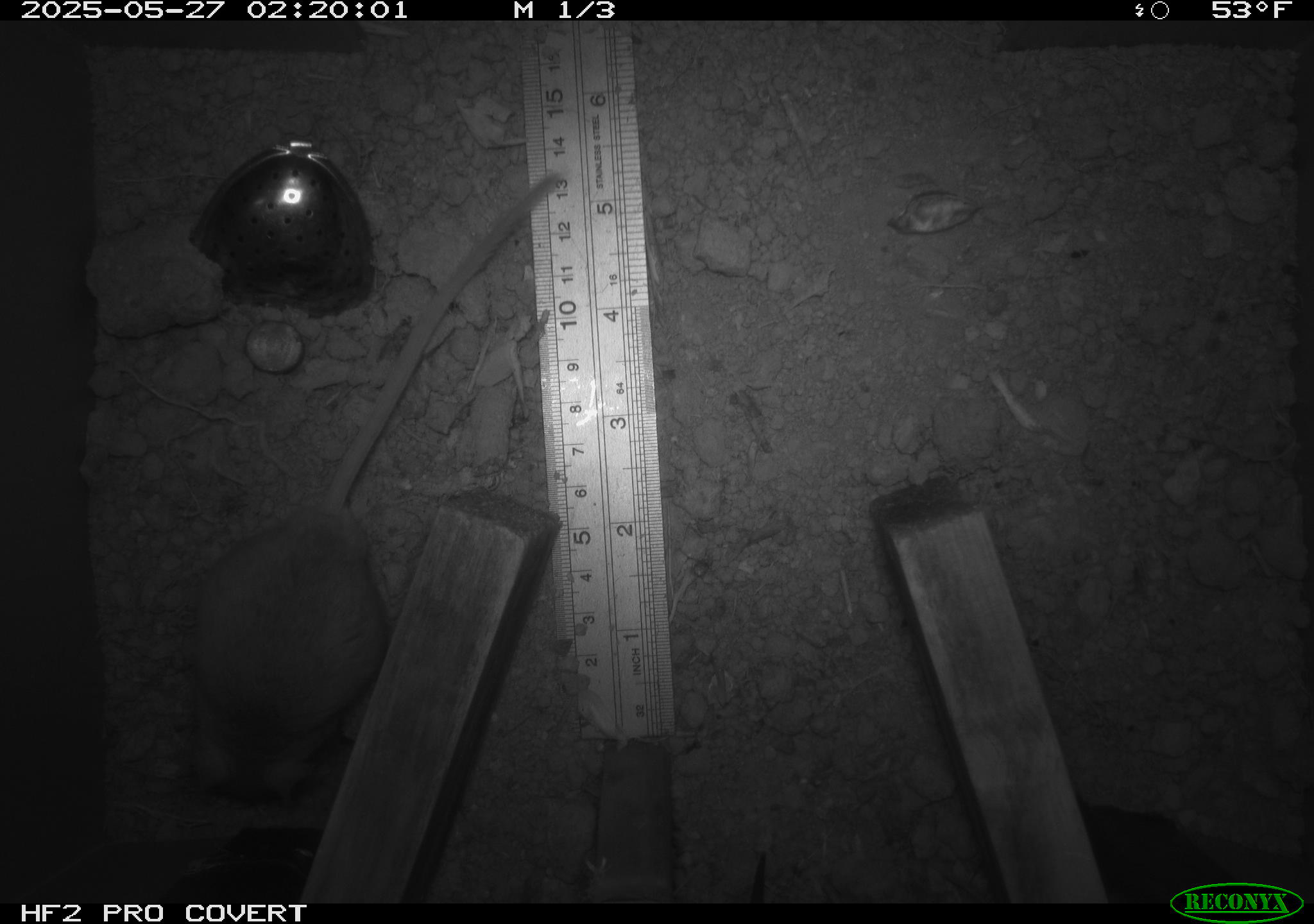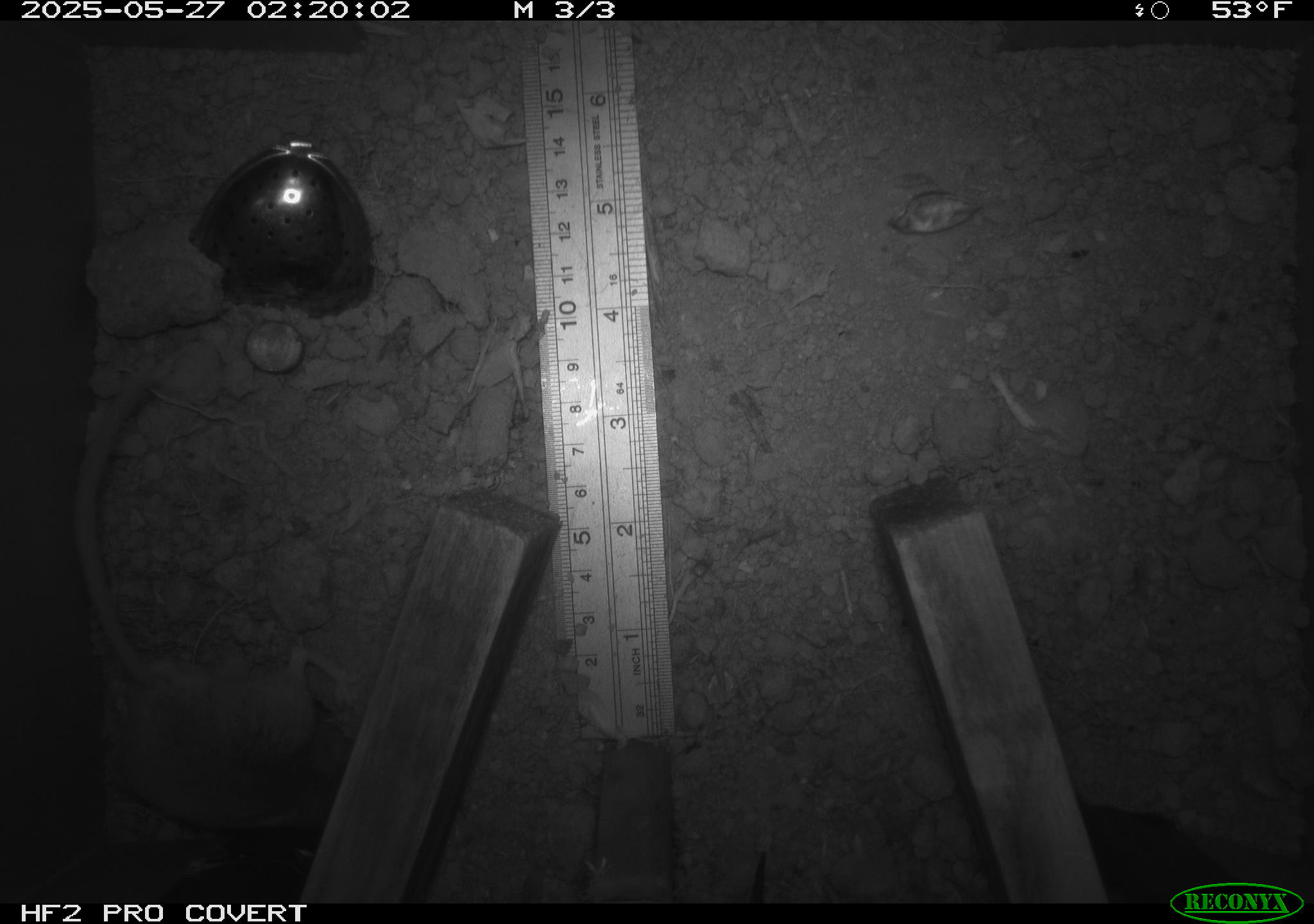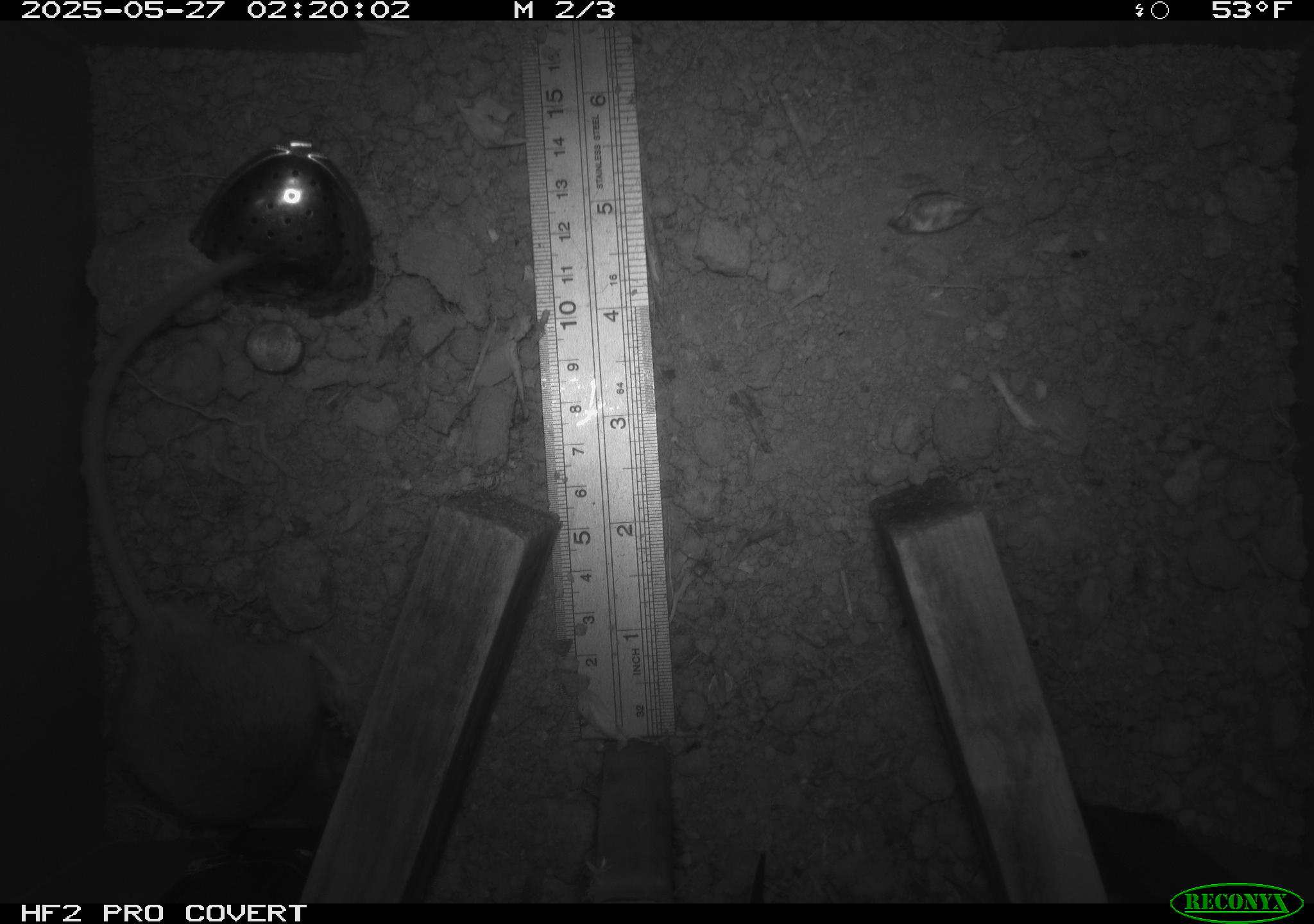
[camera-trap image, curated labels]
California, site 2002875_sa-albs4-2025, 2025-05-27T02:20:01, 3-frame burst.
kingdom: Animalia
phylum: Chordata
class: Mammalia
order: Rodentia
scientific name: Rodentia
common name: mouse species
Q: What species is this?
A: Mouse species (Rodentia).